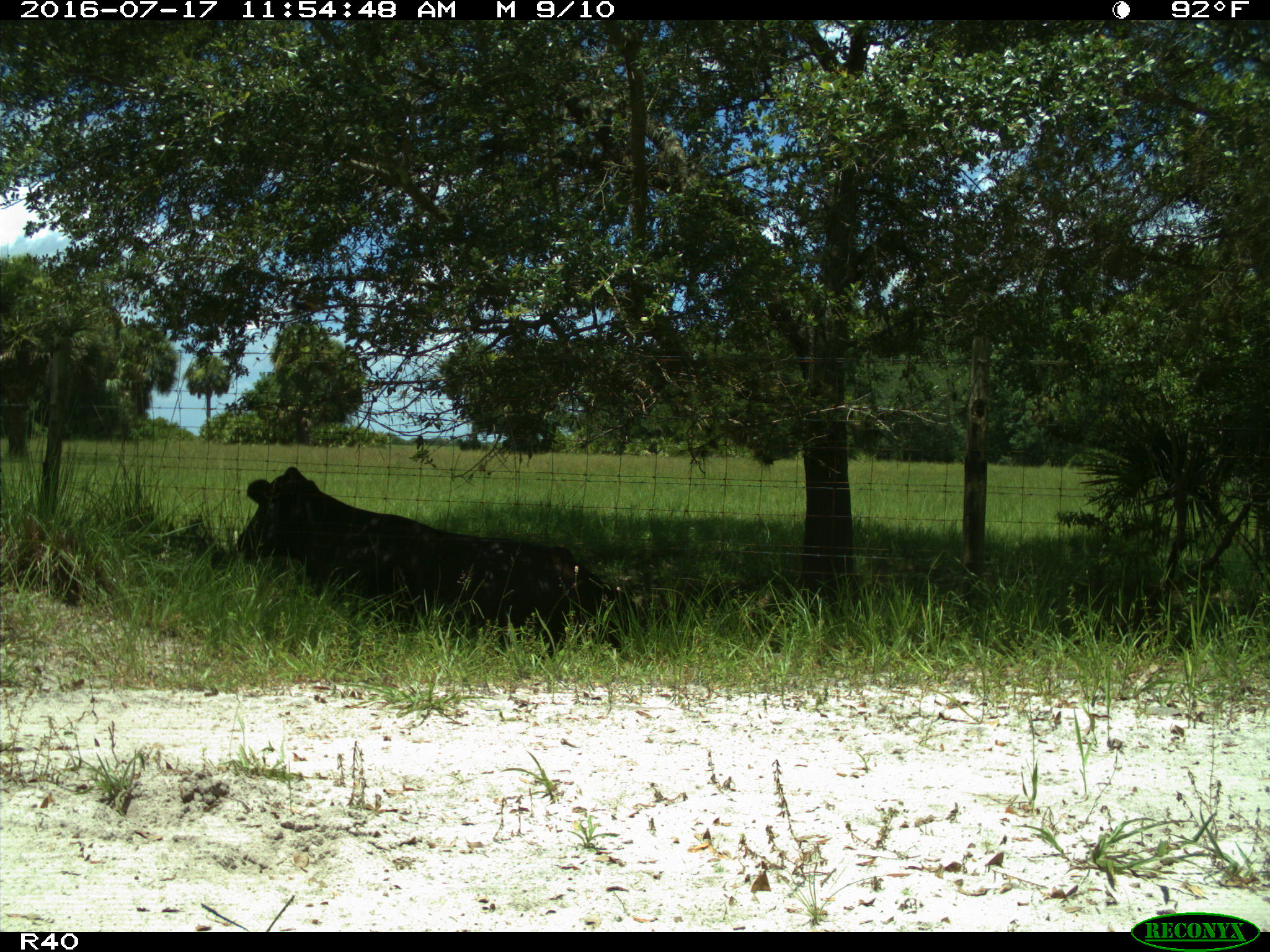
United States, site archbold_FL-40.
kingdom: Animalia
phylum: Chordata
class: Mammalia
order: Artiodactyla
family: Bovidae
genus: Bos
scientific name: Bos taurus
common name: domestic cow